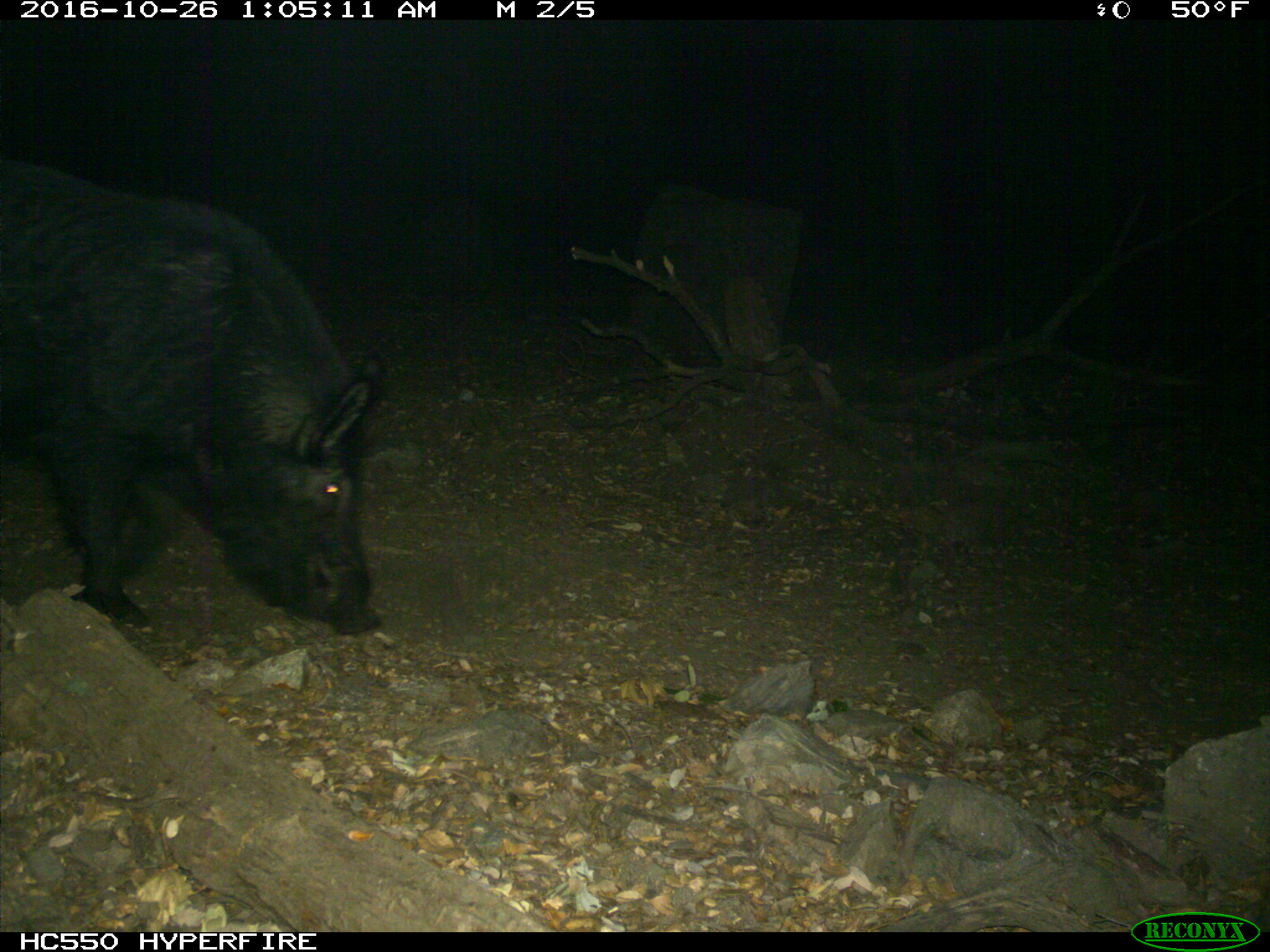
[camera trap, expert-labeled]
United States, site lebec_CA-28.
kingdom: Animalia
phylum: Chordata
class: Mammalia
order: Artiodactyla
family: Suidae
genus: Sus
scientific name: Sus scrofa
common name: wild boar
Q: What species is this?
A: Sus scrofa (wild boar).